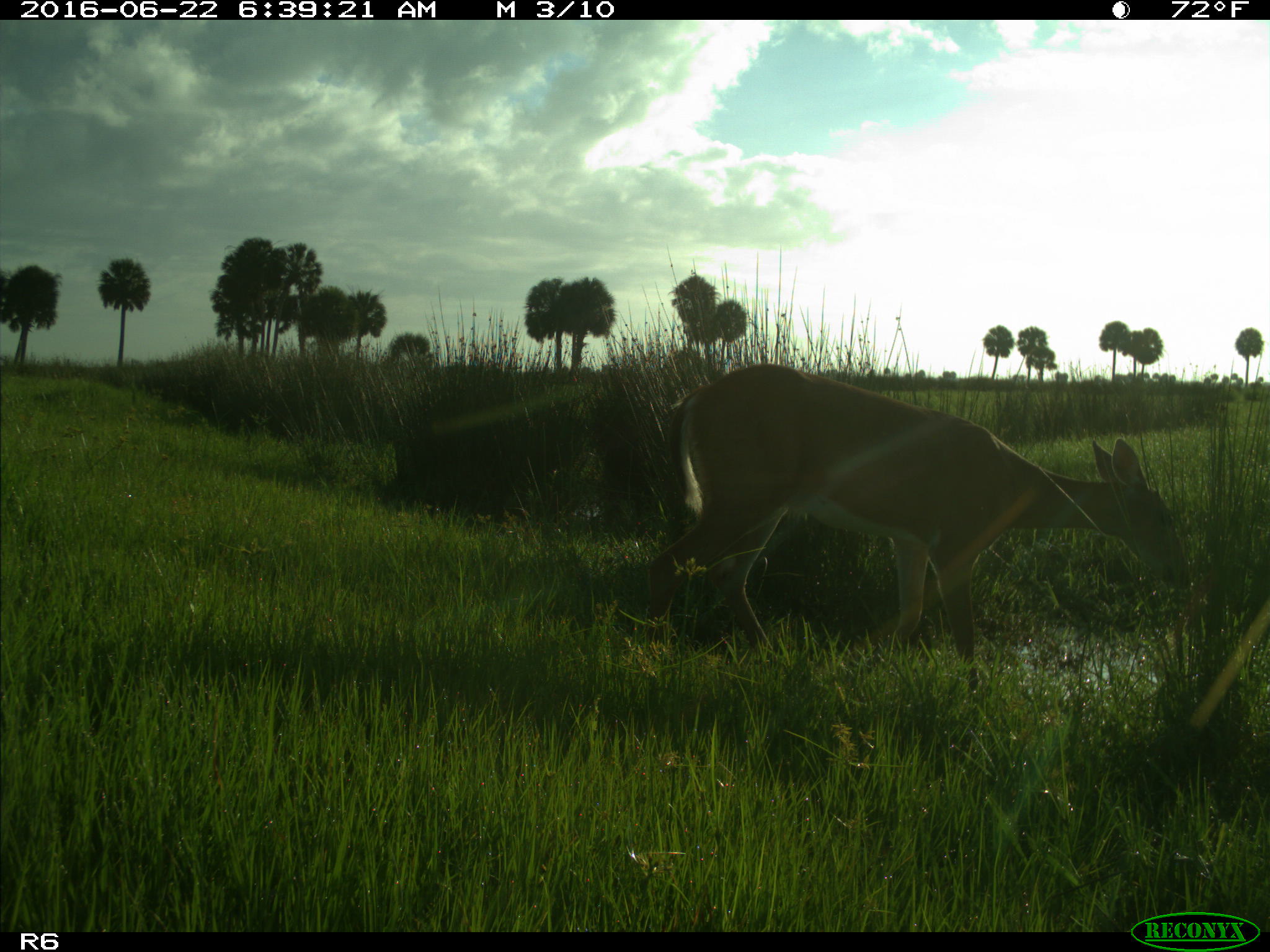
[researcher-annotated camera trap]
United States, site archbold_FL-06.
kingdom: Animalia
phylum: Chordata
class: Mammalia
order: Artiodactyla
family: Cervidae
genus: Odocoileus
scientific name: Odocoileus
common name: deer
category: unidentified deer